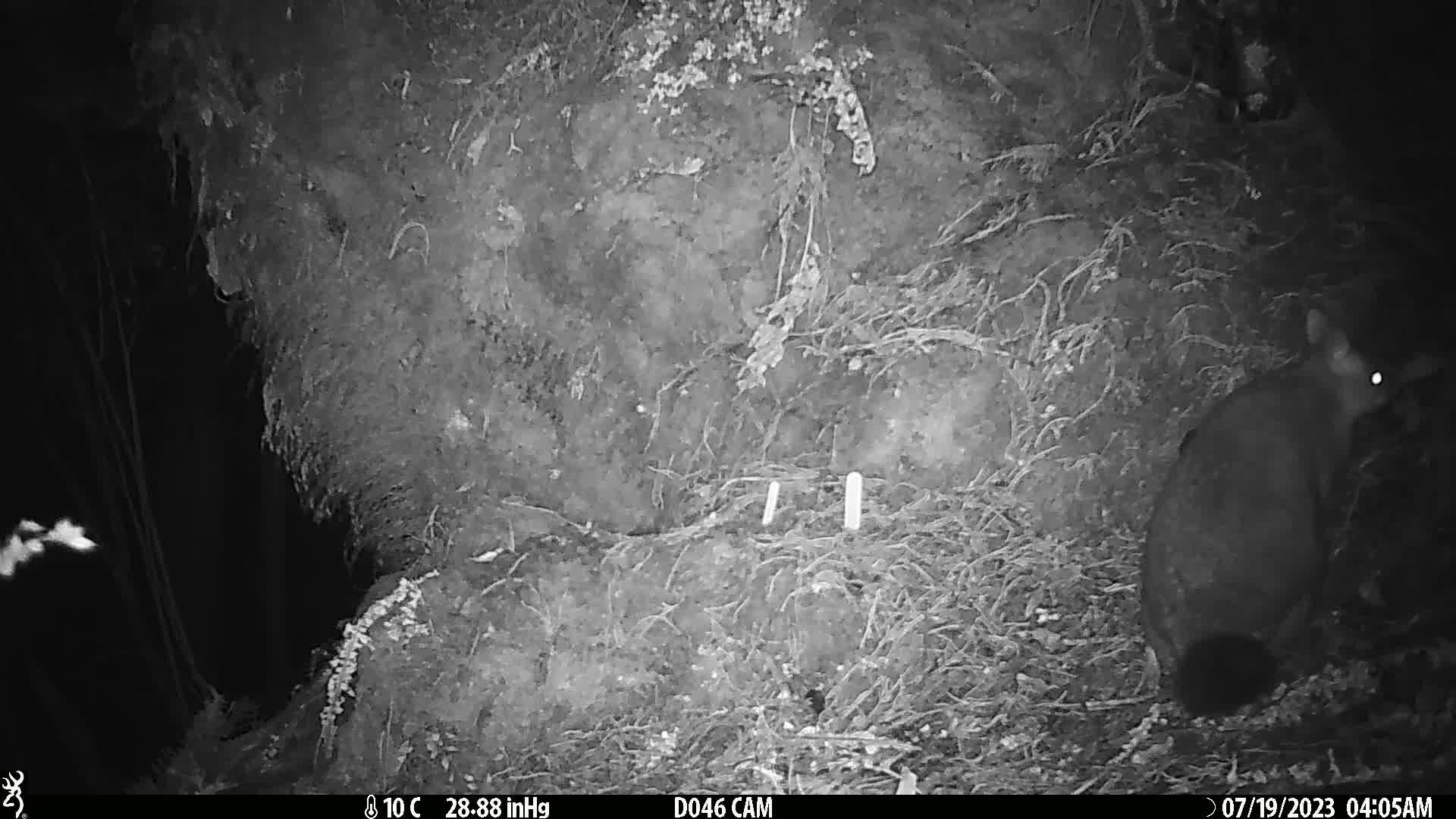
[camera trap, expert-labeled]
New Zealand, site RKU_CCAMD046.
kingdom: Animalia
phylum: Chordata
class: Mammalia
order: Diprotodontia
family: Phalangeridae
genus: Trichosurus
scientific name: Trichosurus vulpecula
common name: common brushtail possum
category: possum